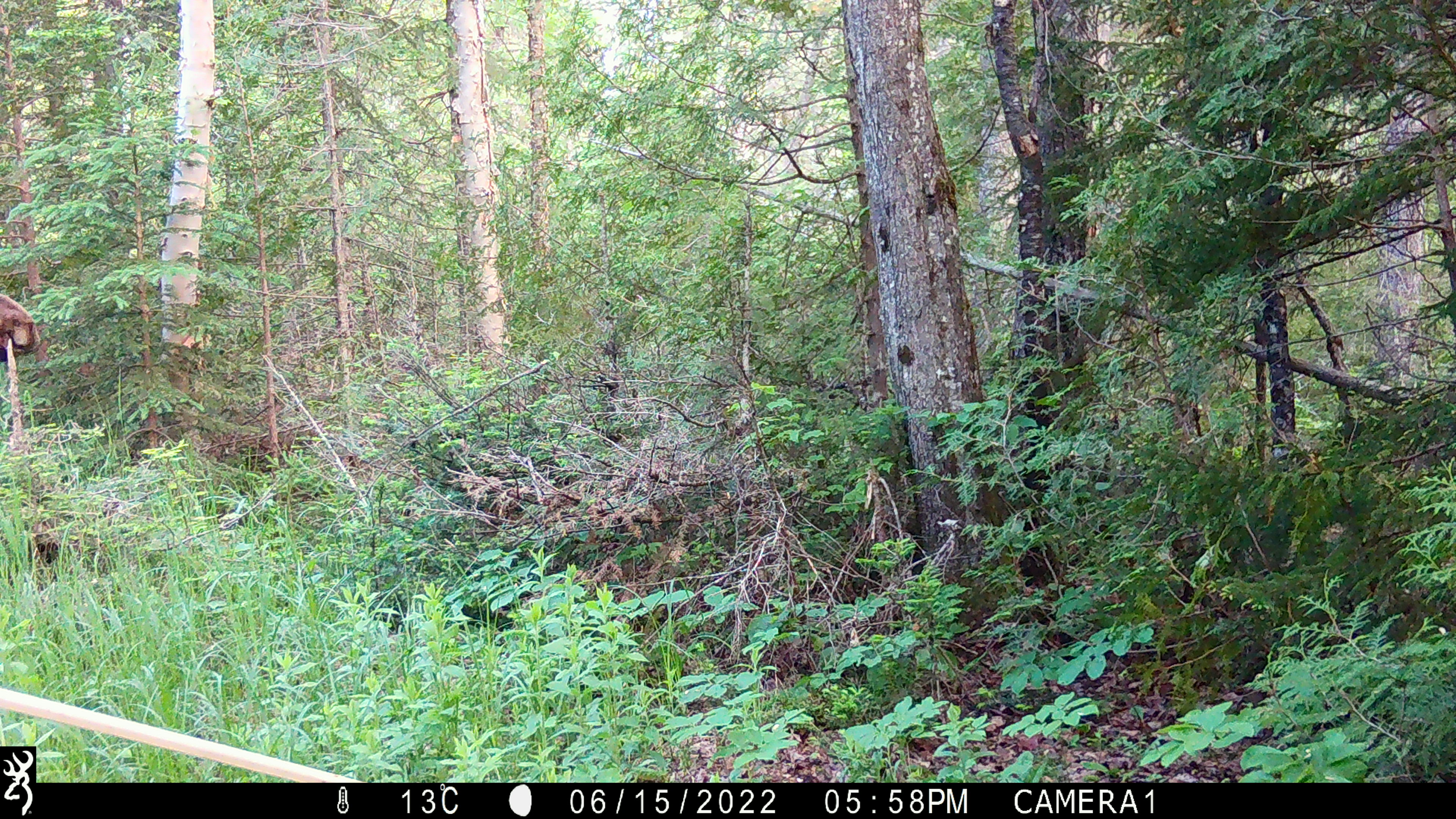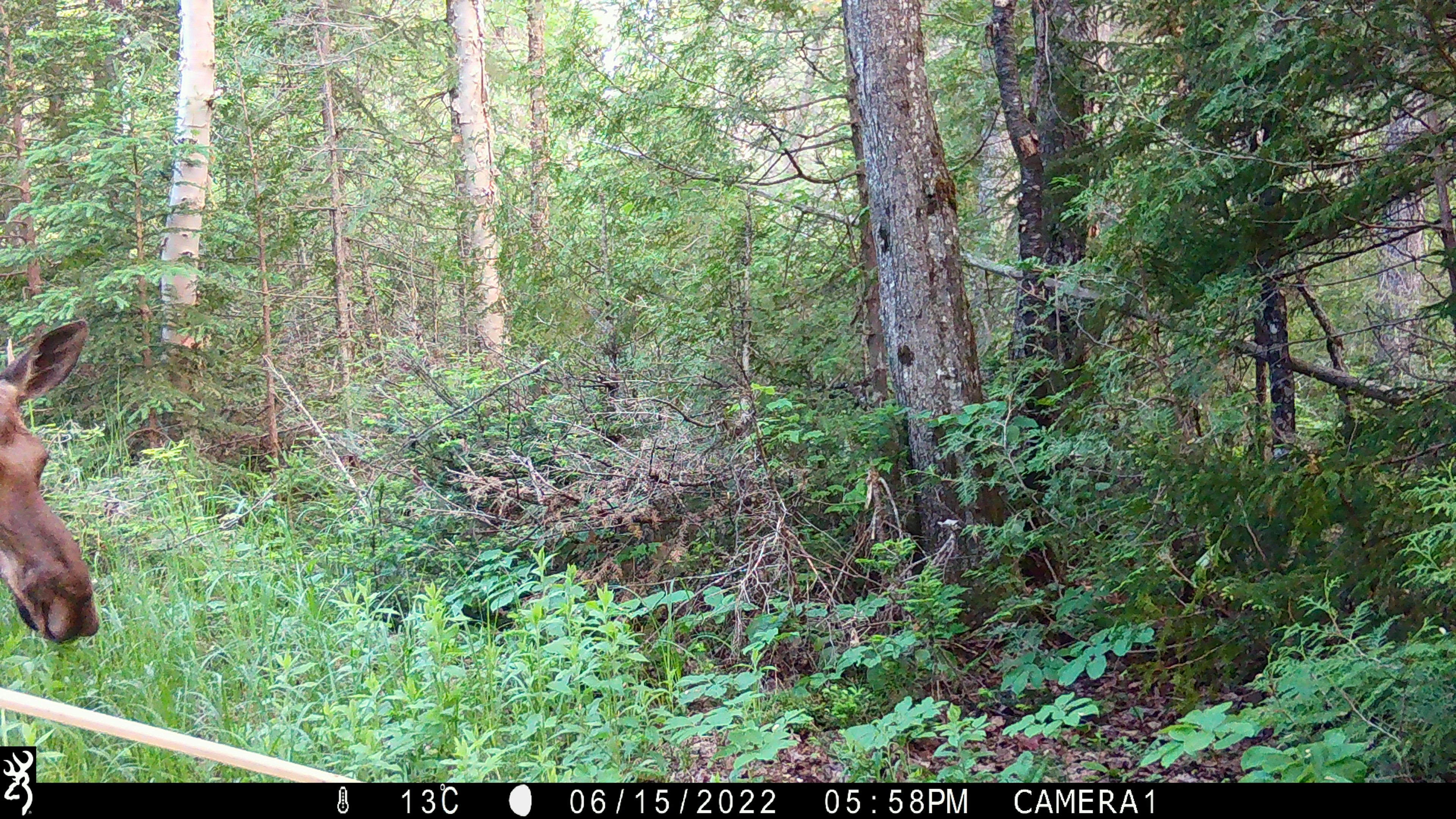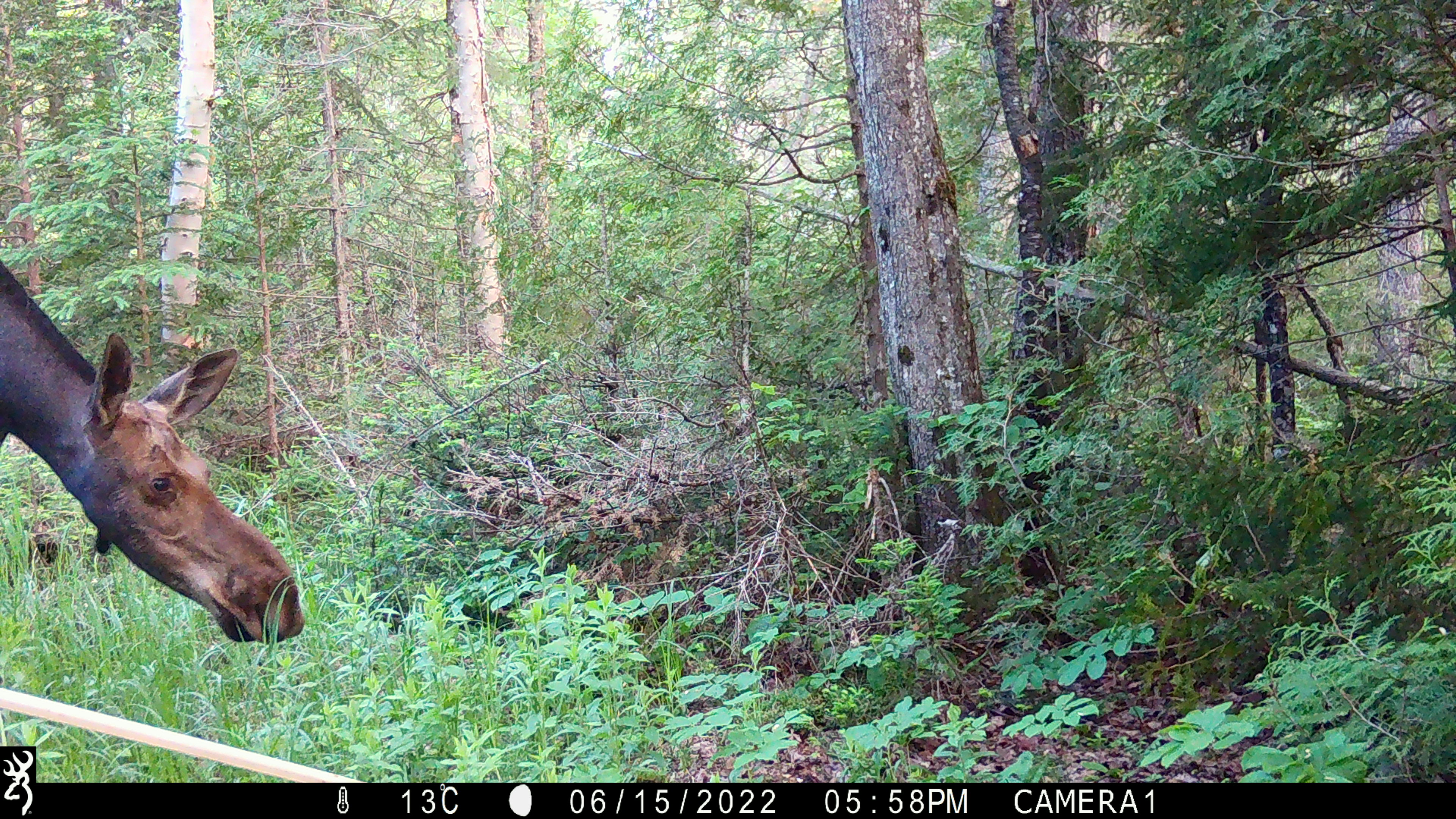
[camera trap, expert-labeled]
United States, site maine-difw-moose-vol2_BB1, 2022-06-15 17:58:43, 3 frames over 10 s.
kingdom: Animalia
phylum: Chordata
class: Mammalia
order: Artiodactyla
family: Cervidae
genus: Alces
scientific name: Alces alces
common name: moose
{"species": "moose (Alces alces)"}